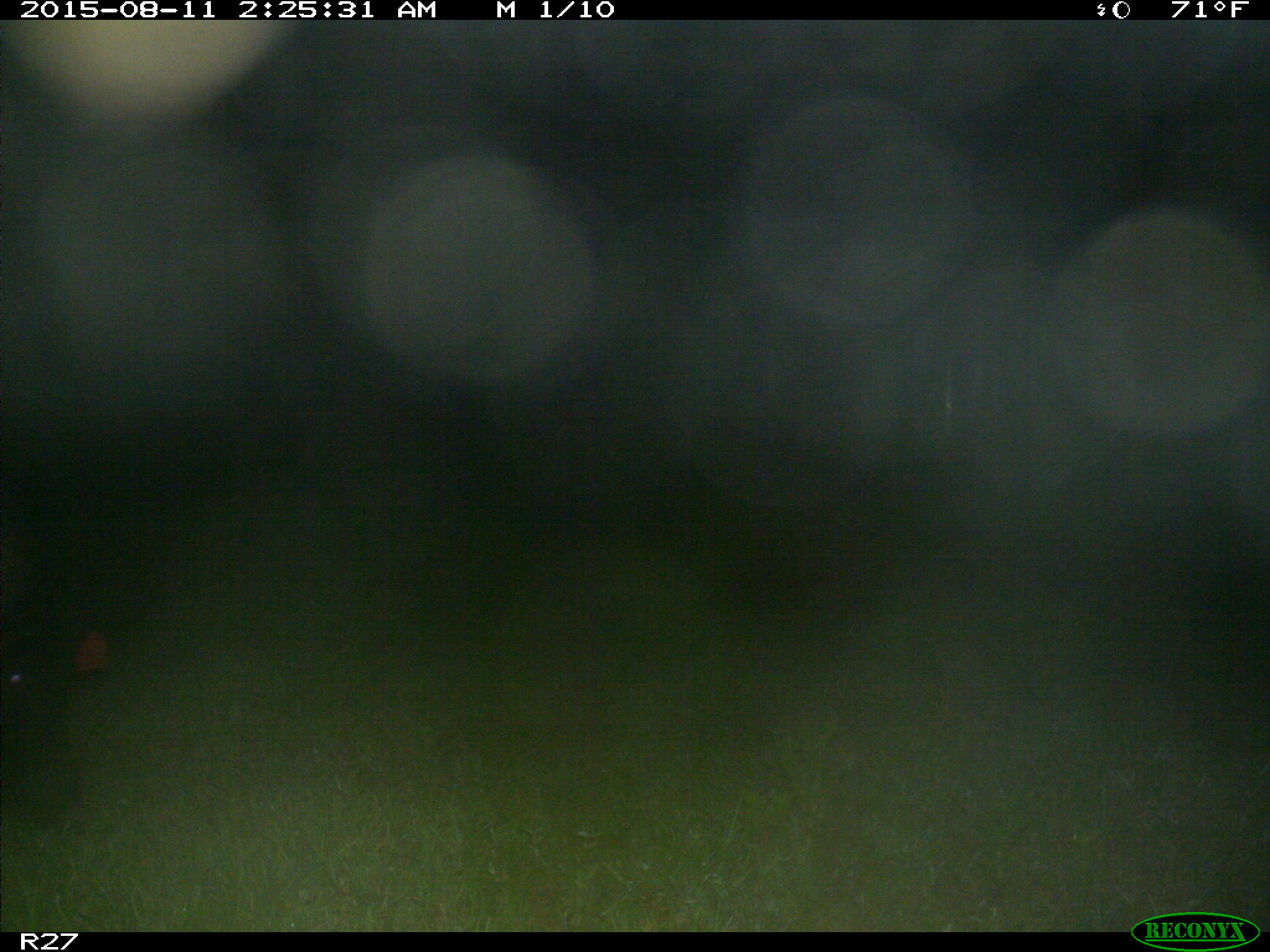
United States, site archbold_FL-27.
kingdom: Animalia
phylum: Chordata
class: Mammalia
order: Artiodactyla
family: Suidae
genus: Sus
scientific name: Sus scrofa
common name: wild boar